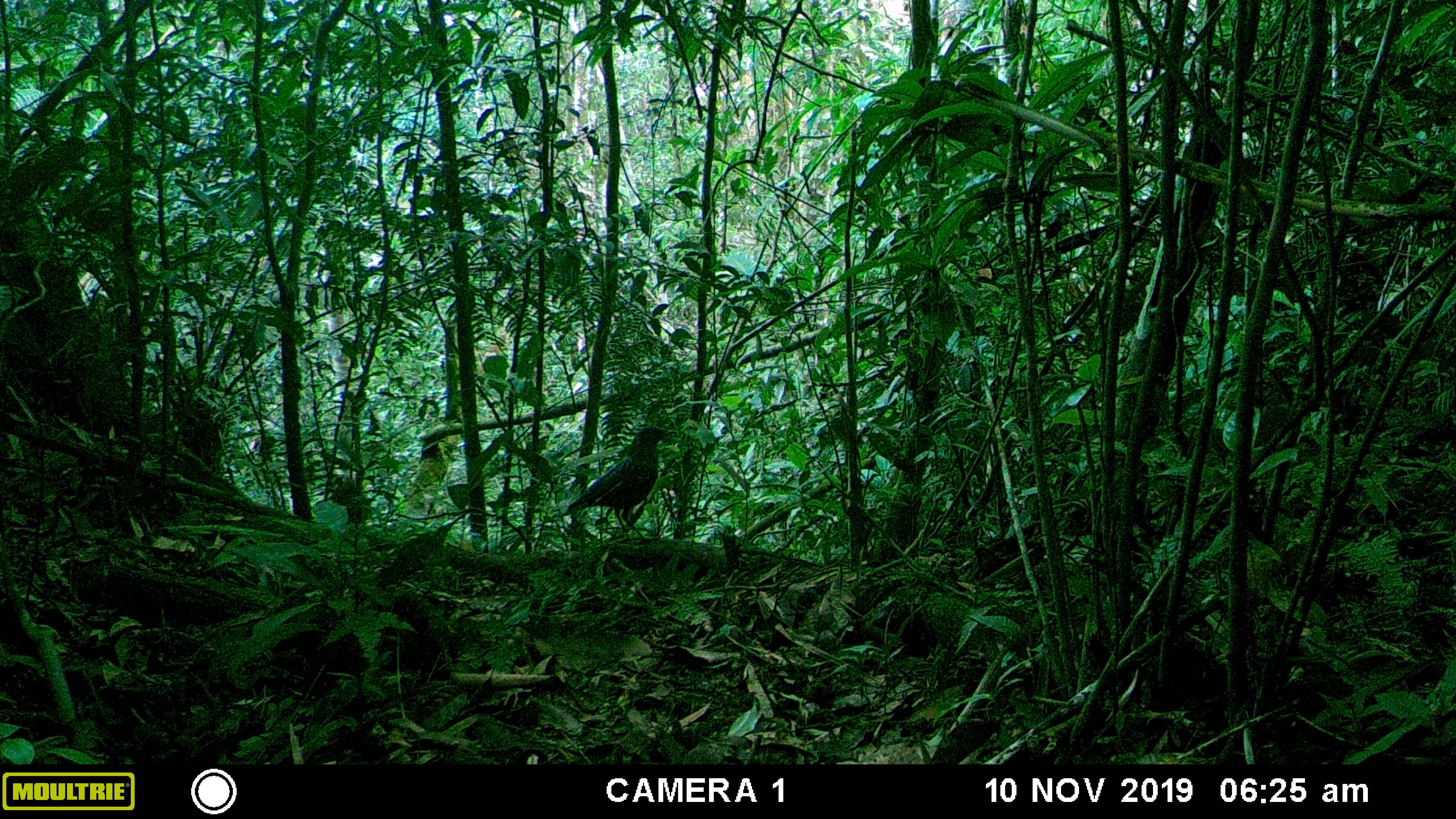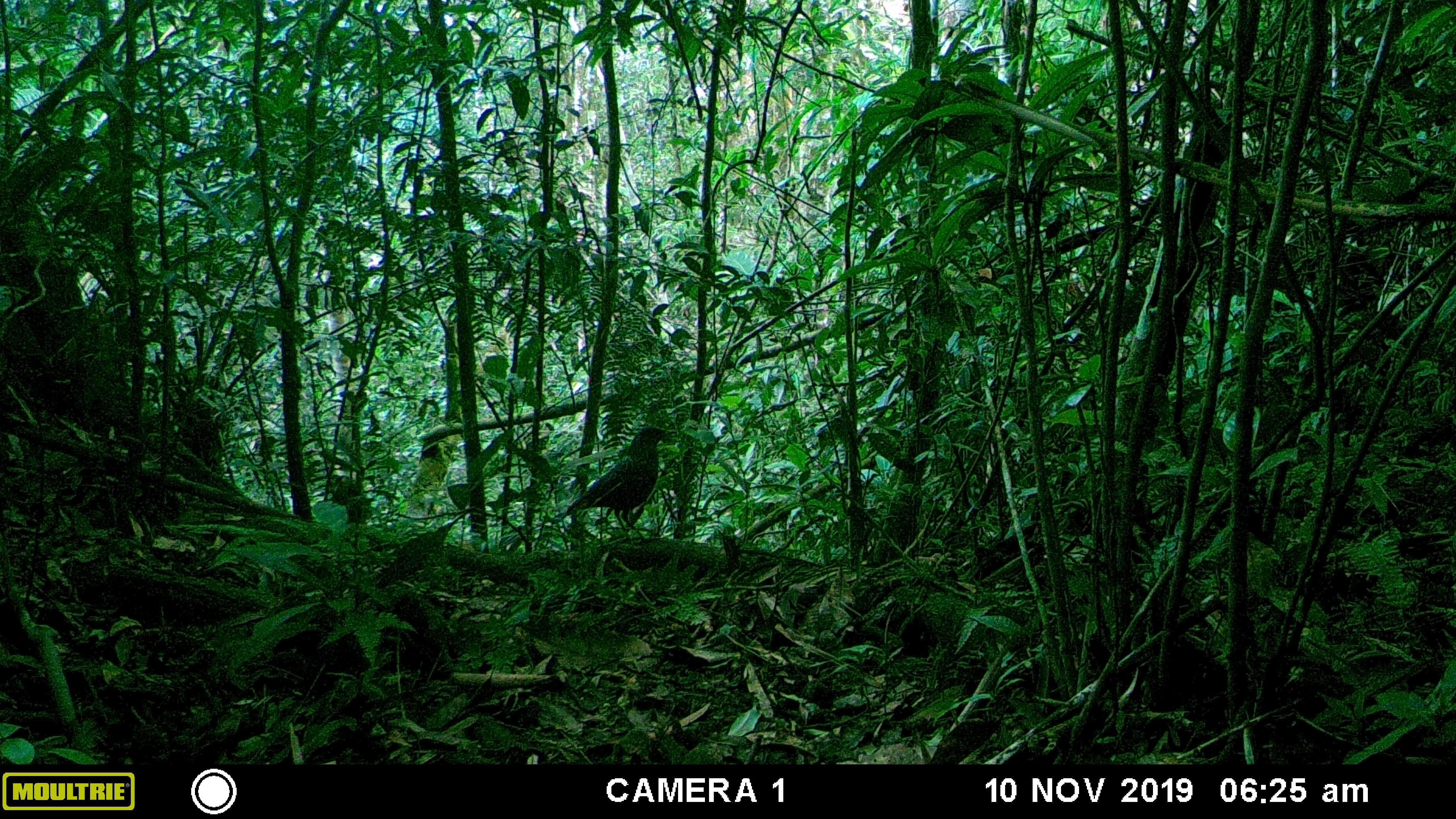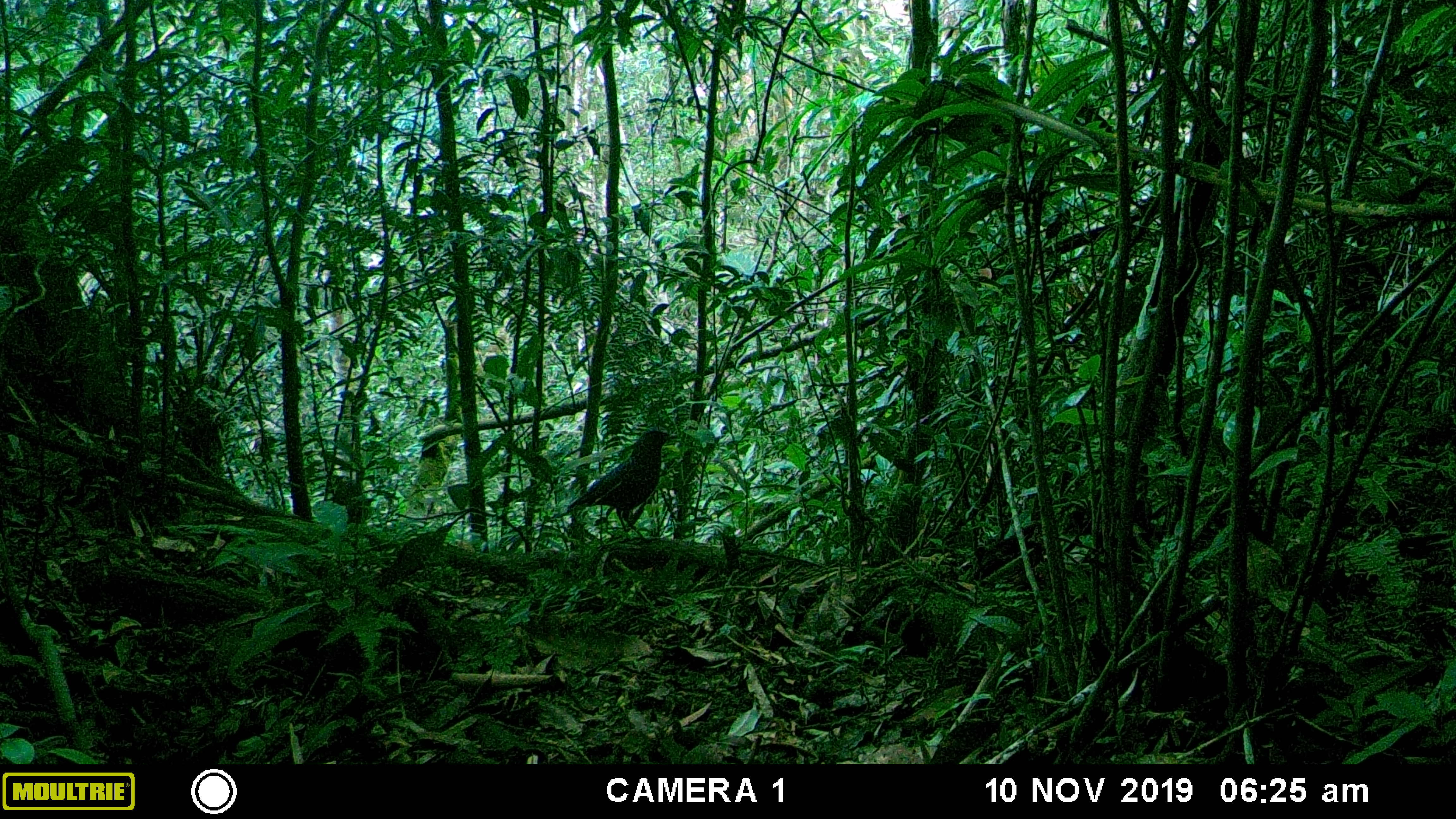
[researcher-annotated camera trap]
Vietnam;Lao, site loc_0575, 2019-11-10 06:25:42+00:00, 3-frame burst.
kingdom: Animalia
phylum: Chordata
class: Aves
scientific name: Aves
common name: bird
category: unidentified bird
Unidentified bird (bird) (Aves). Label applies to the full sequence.